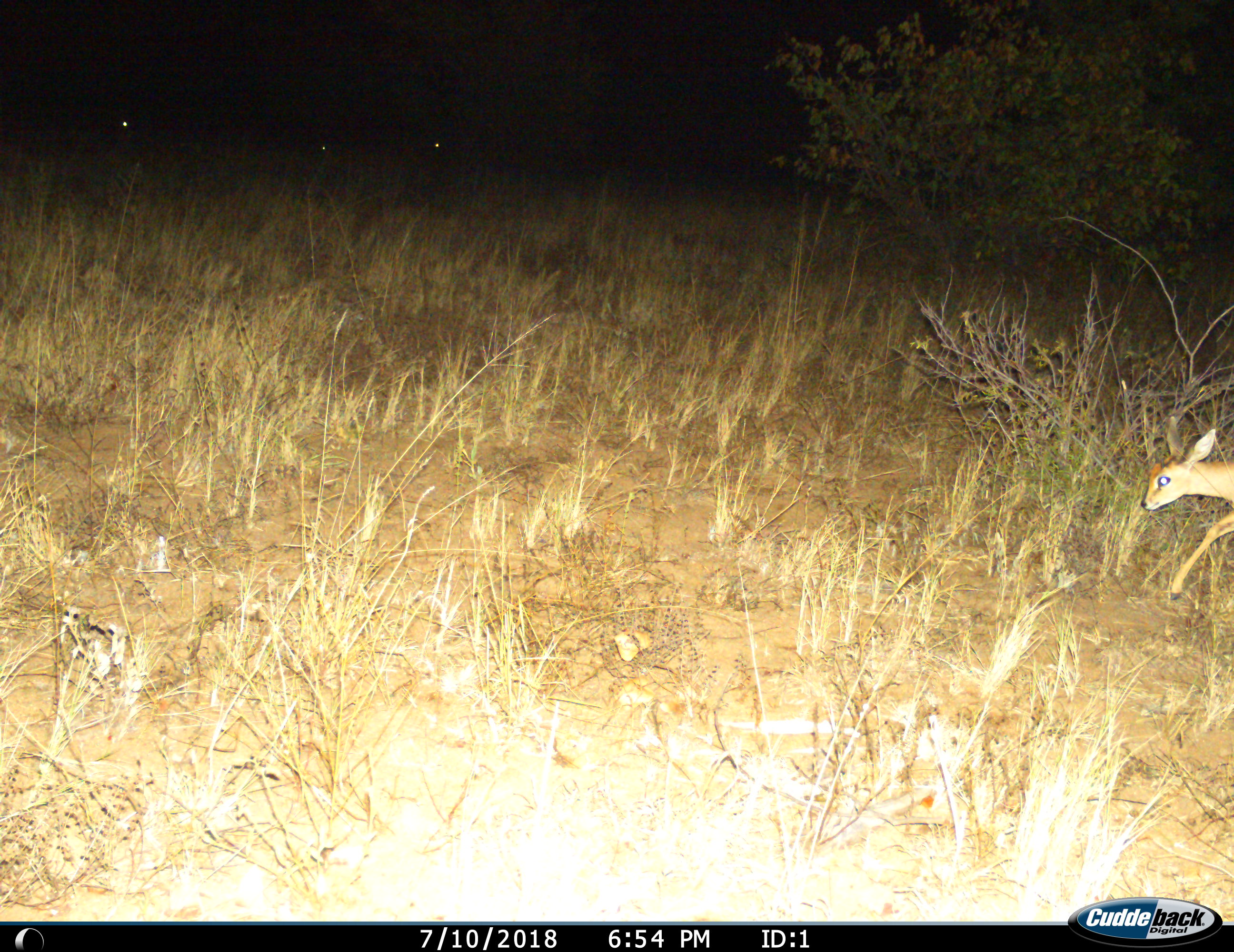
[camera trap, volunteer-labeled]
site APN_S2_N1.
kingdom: Animalia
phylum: Chordata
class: Mammalia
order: Artiodactyla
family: Bovidae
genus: Raphicerus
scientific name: Raphicerus campestris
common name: steenbok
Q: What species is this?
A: Steenbok (Raphicerus campestris).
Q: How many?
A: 1.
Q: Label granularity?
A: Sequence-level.